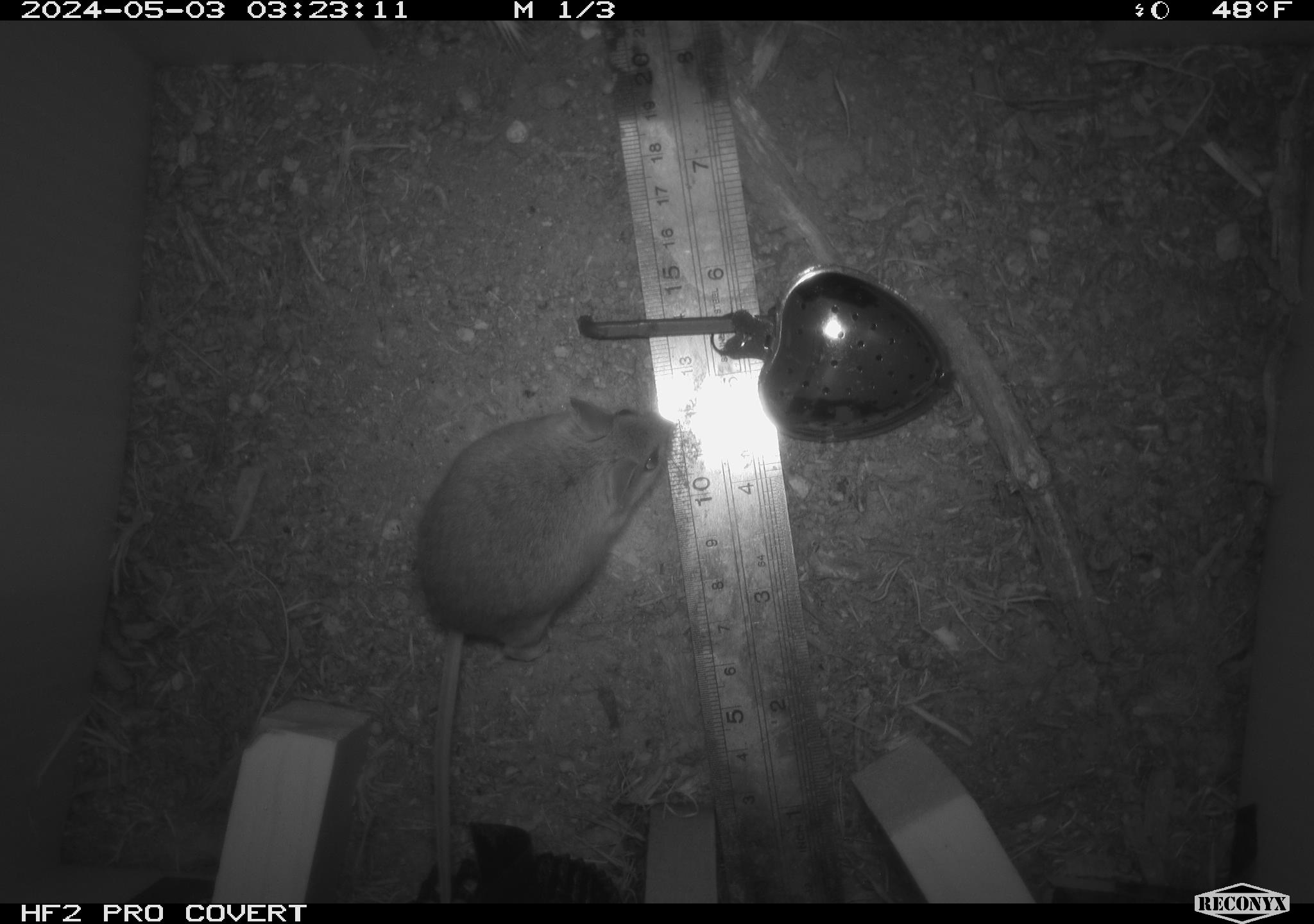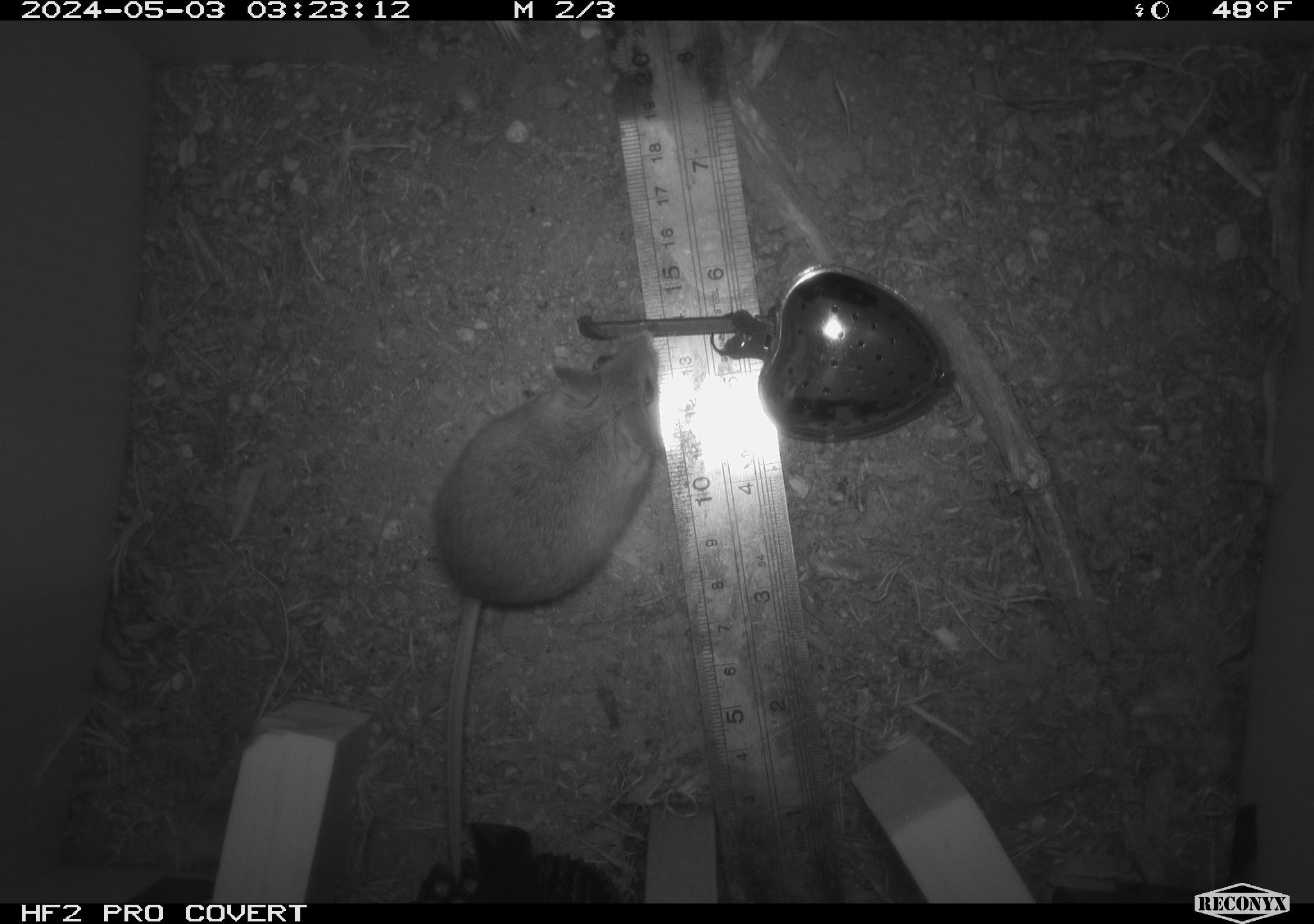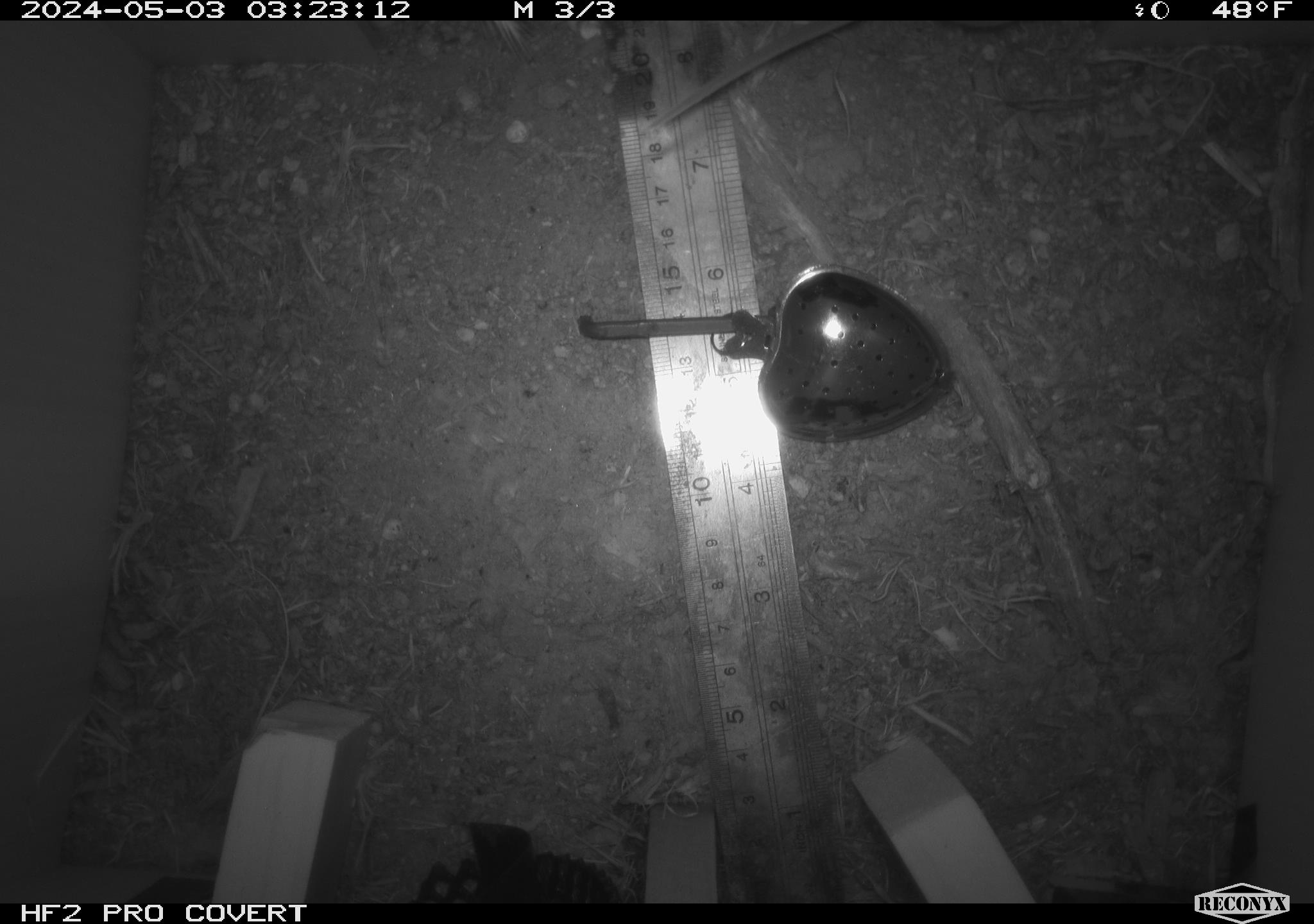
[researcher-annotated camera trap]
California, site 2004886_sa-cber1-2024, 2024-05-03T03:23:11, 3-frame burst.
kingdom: Animalia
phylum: Chordata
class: Mammalia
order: Rodentia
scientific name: Rodentia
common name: mouse species